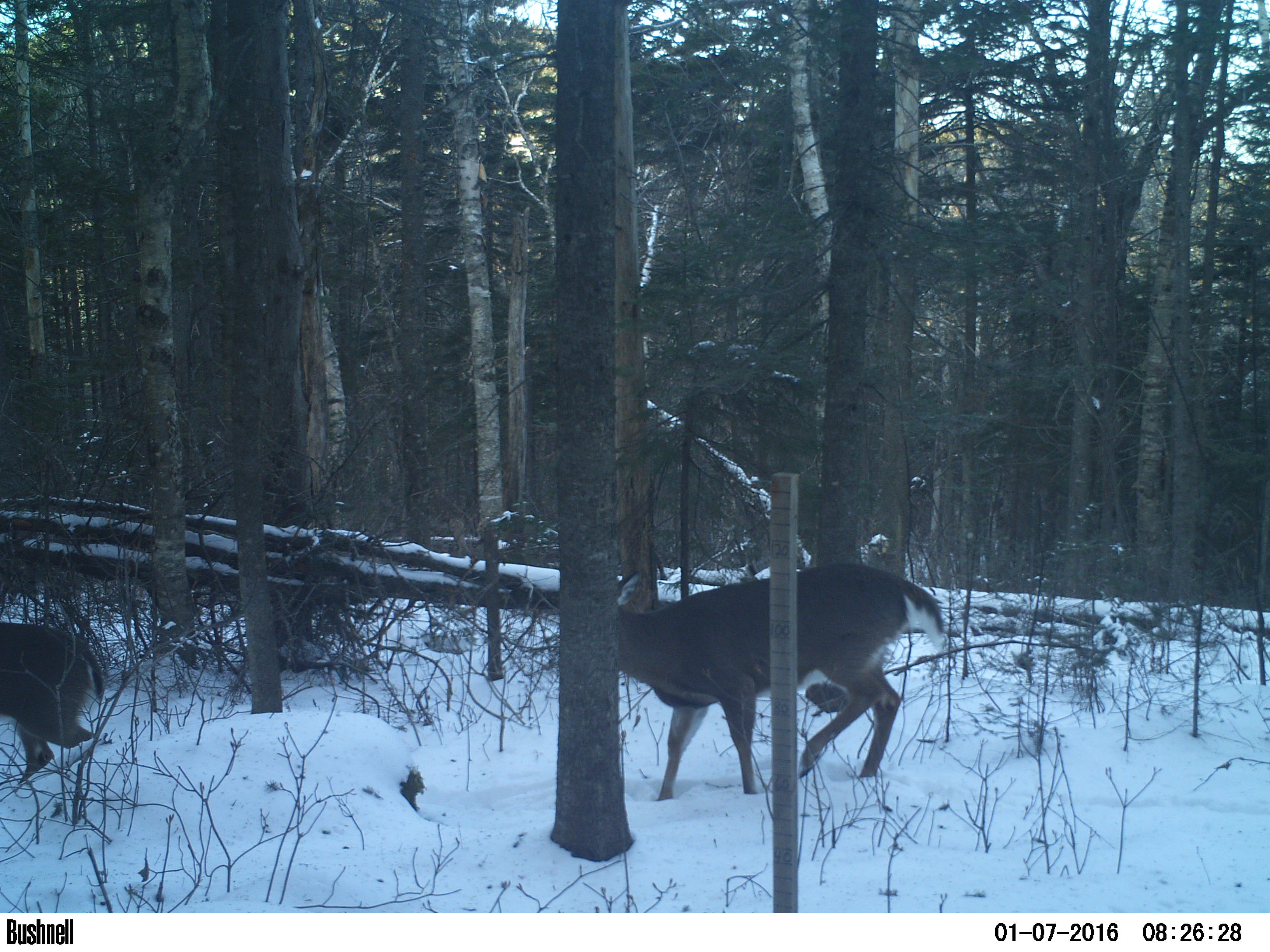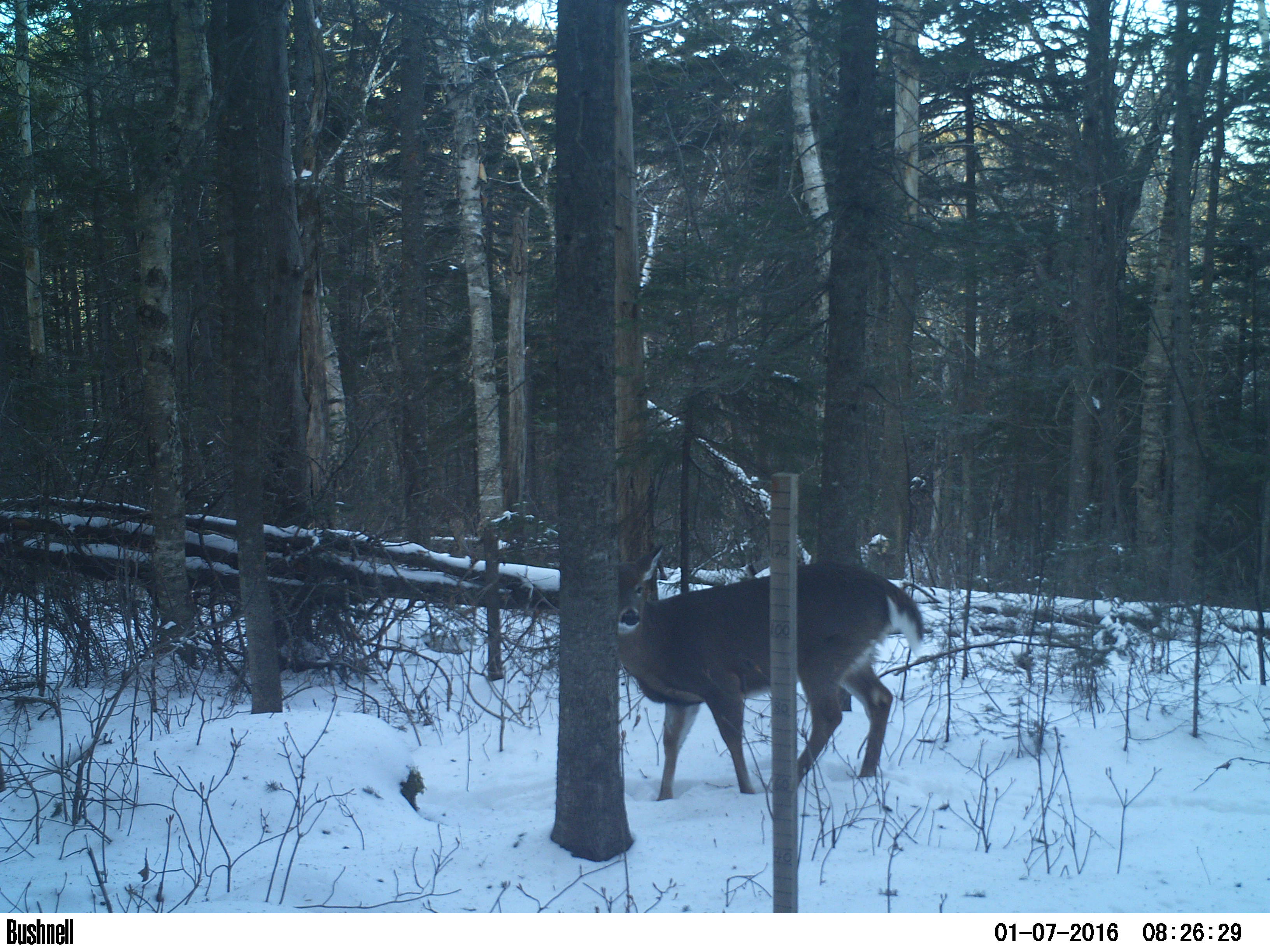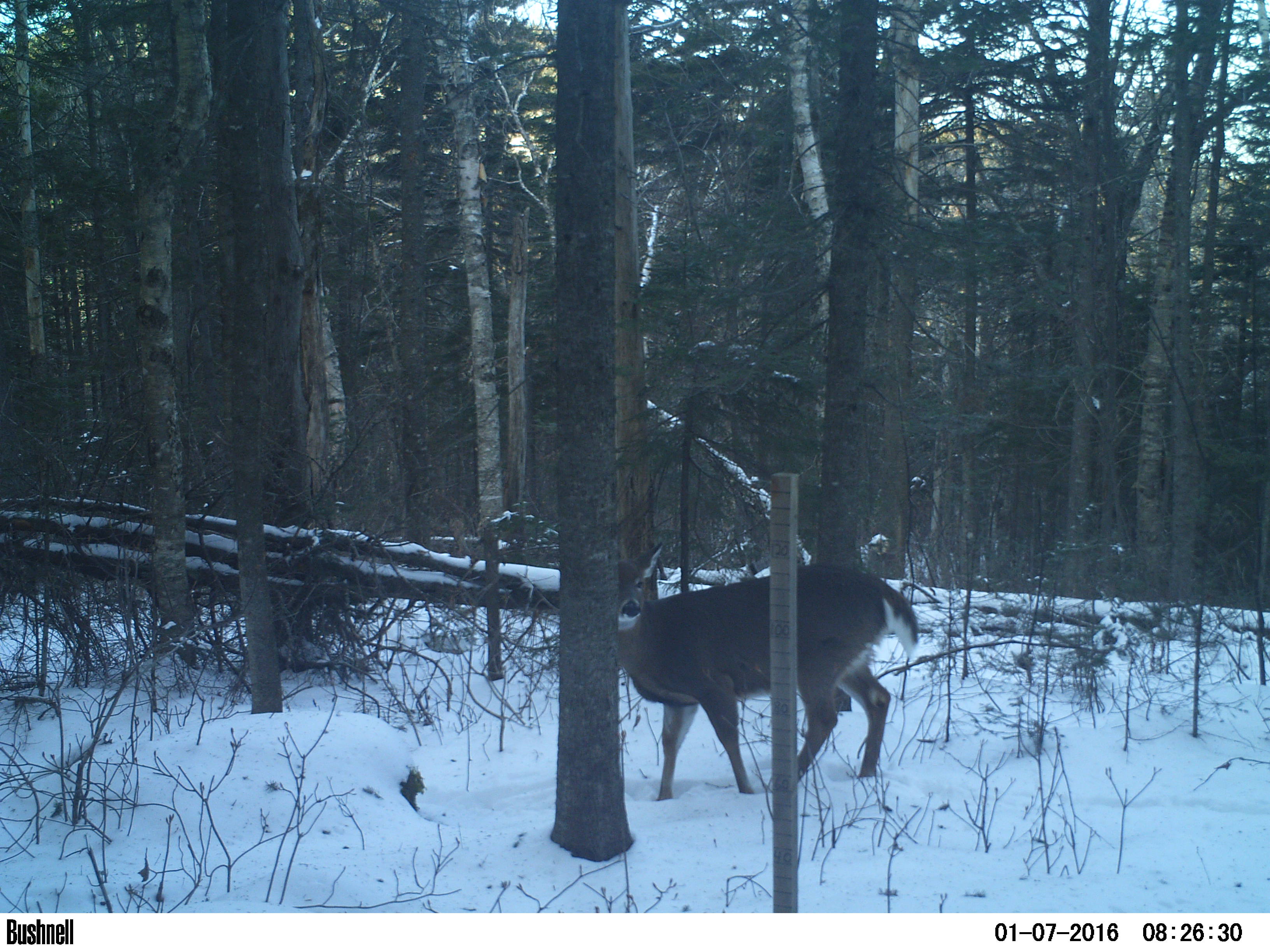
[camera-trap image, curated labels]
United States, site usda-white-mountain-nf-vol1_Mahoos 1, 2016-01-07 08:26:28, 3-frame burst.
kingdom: Animalia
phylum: Chordata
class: Mammalia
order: Artiodactyla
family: Cervidae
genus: Odocoileus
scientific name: Odocoileus virginianus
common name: white-tailed deer